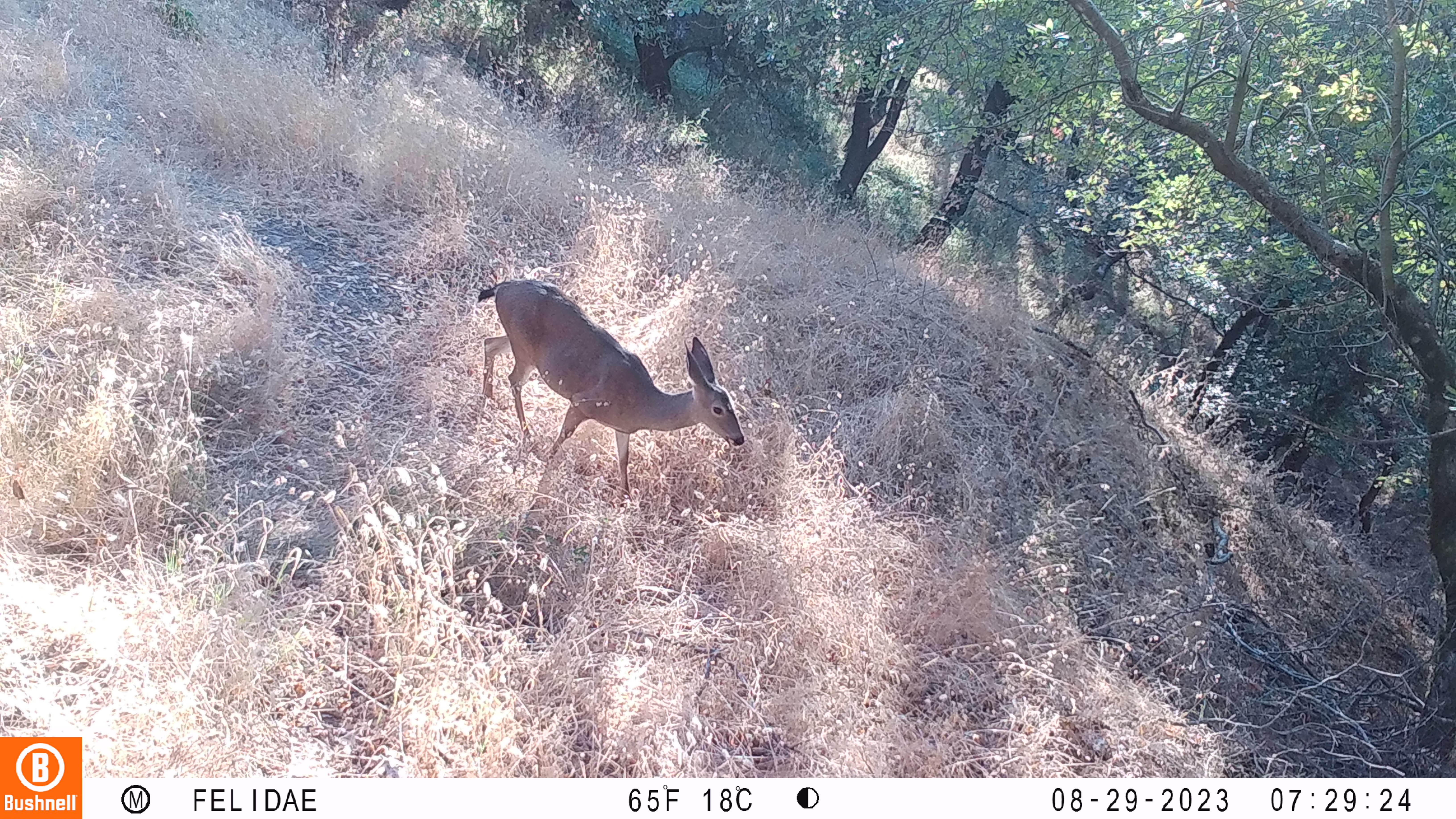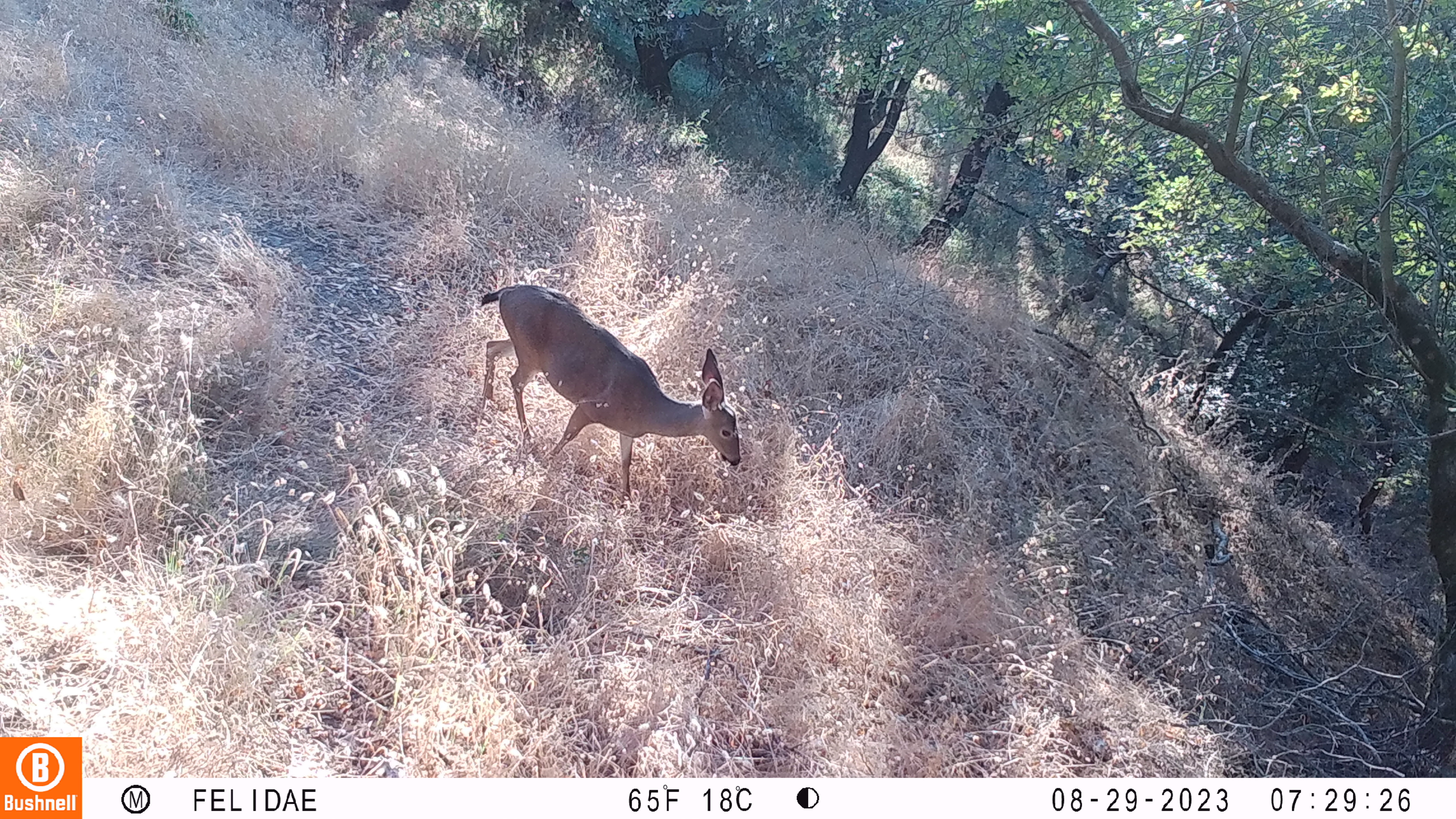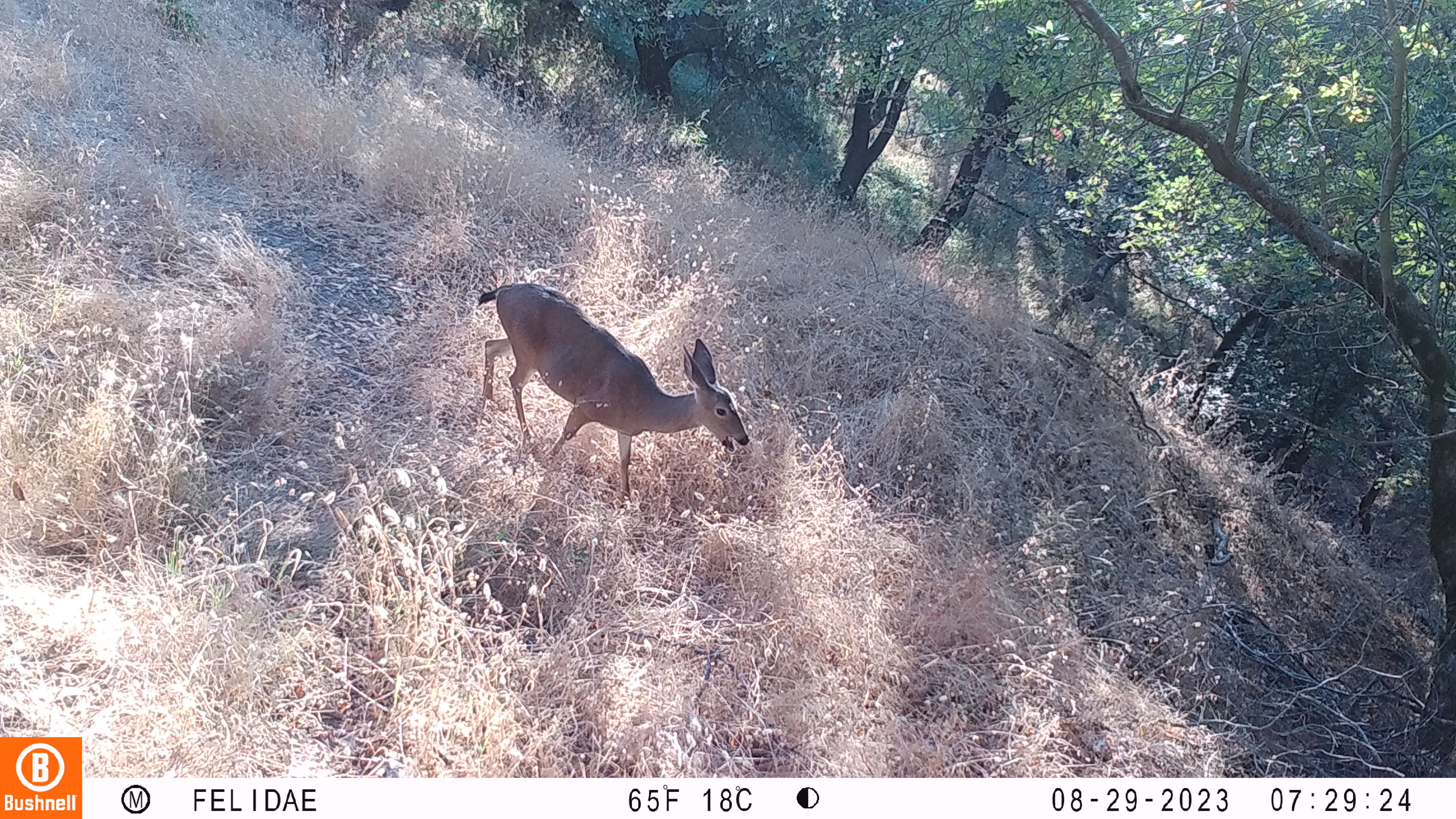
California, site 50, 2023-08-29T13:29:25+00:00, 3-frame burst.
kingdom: Animalia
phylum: Chordata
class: Mammalia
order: Artiodactyla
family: Cervidae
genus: Odocoileus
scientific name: Odocoileus hemionus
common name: mule deer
Mule deer (Odocoileus hemionus).